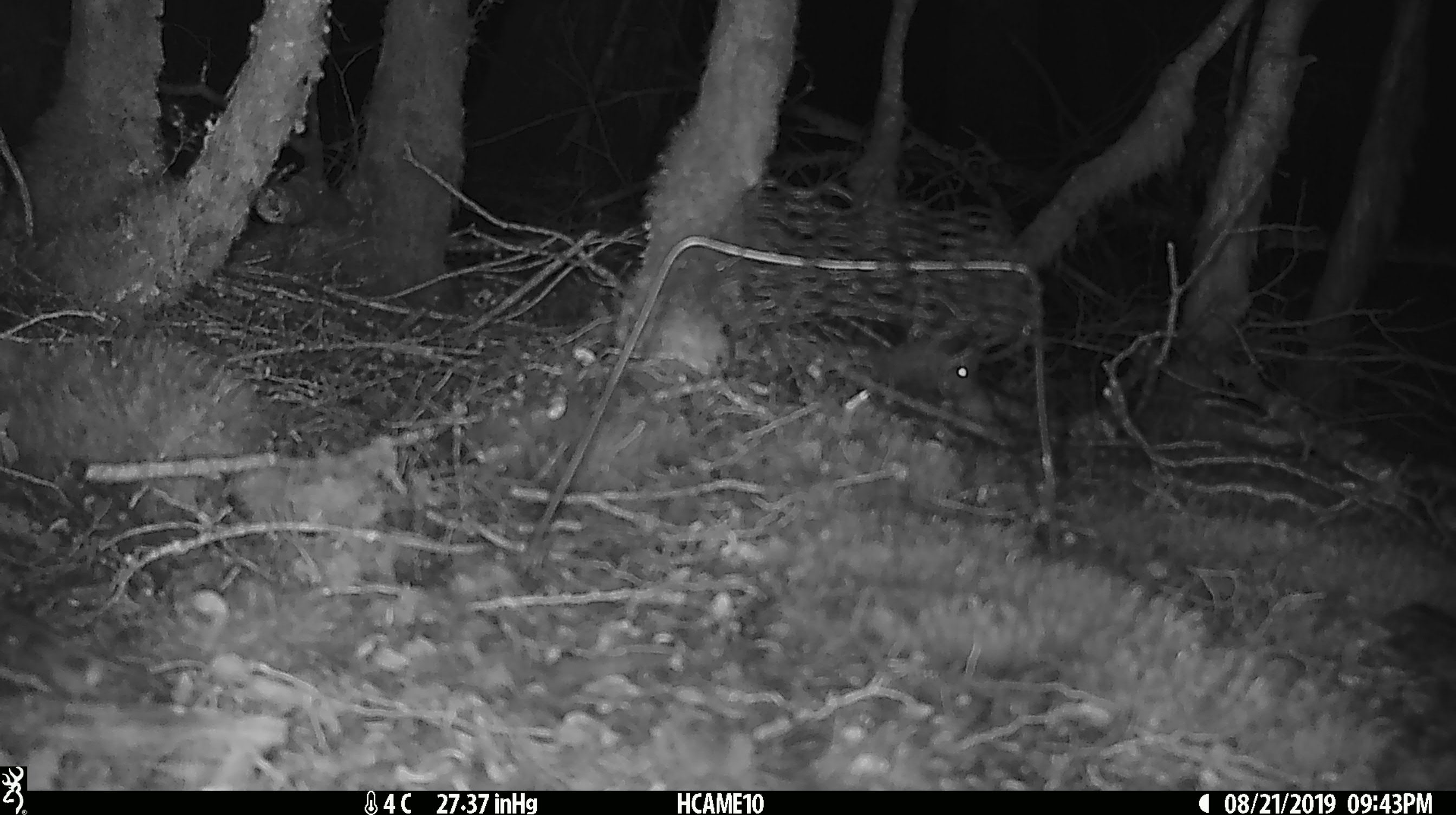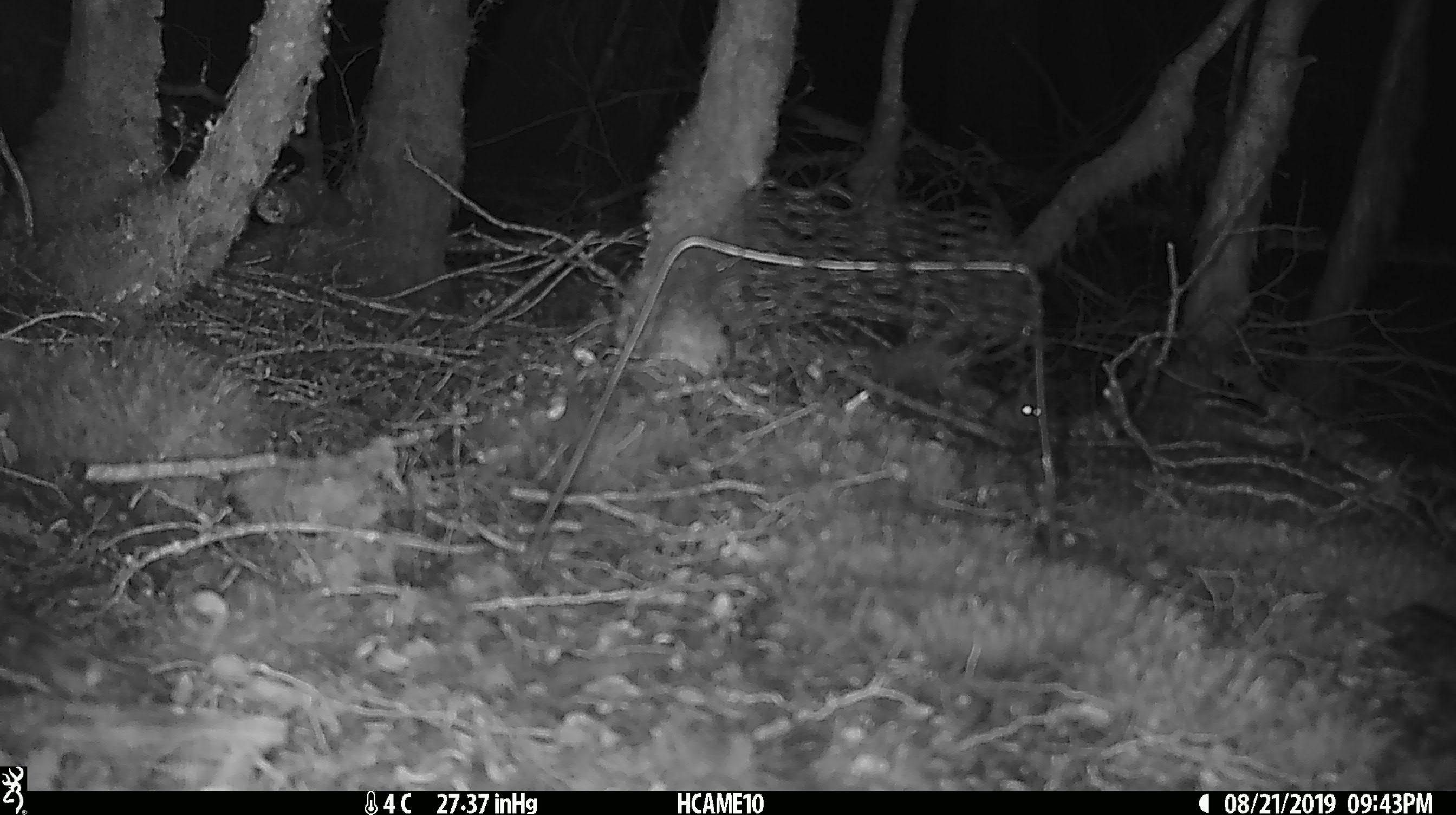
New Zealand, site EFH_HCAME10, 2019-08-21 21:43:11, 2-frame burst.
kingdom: Animalia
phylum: Chordata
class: Mammalia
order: Rodentia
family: Muridae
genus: Mus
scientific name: Mus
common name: mouse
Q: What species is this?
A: Mouse (Mus).